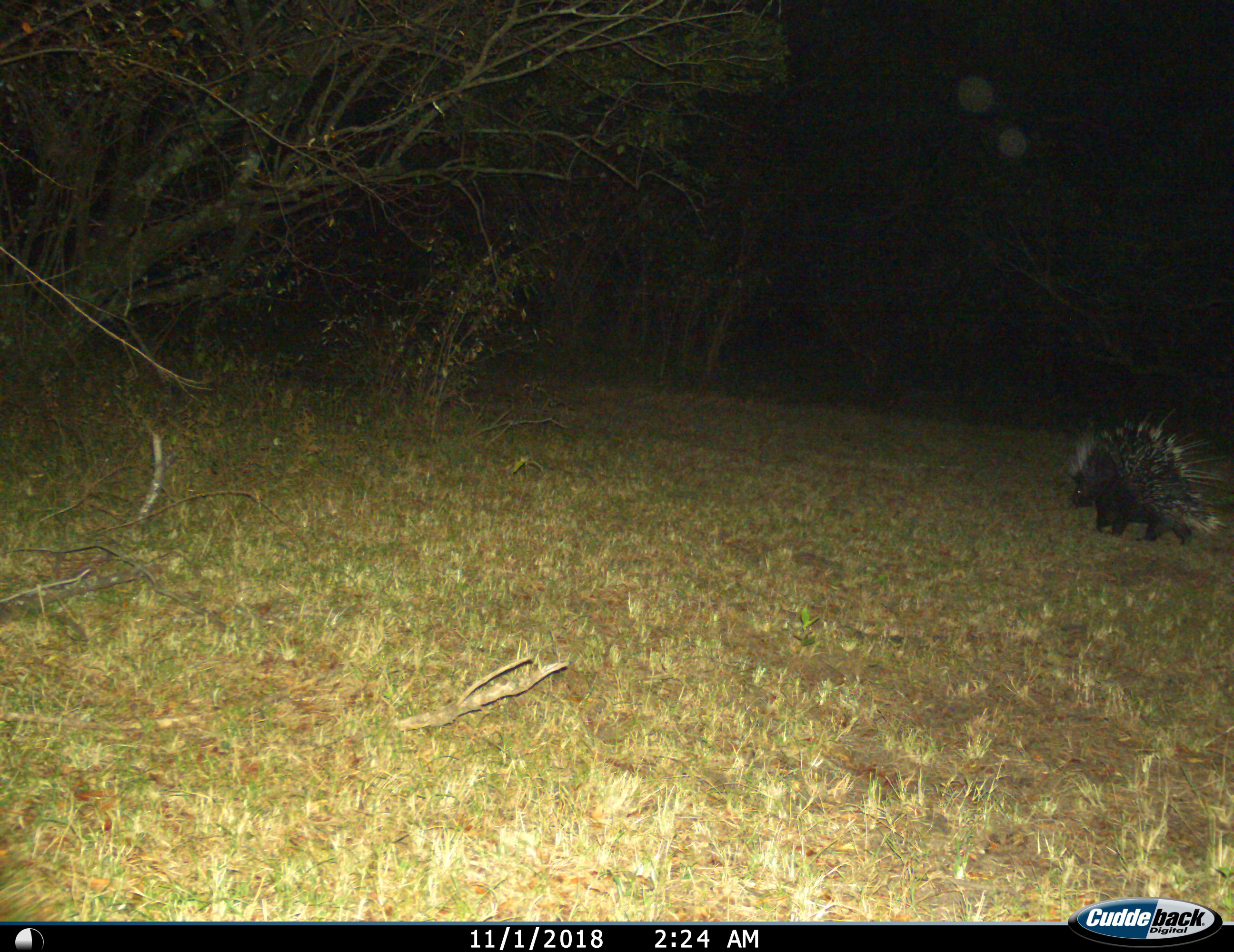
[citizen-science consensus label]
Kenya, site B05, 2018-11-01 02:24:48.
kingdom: Animalia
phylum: Chordata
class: Mammalia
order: Rodentia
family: Hystricidae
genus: Hystrix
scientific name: Hystrix cristata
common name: crested porcupine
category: porcupine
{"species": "porcupine (crested porcupine) (Hystrix cristata)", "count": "1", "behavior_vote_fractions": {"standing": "20%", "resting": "0%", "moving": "80%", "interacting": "0%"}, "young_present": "0%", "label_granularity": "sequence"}